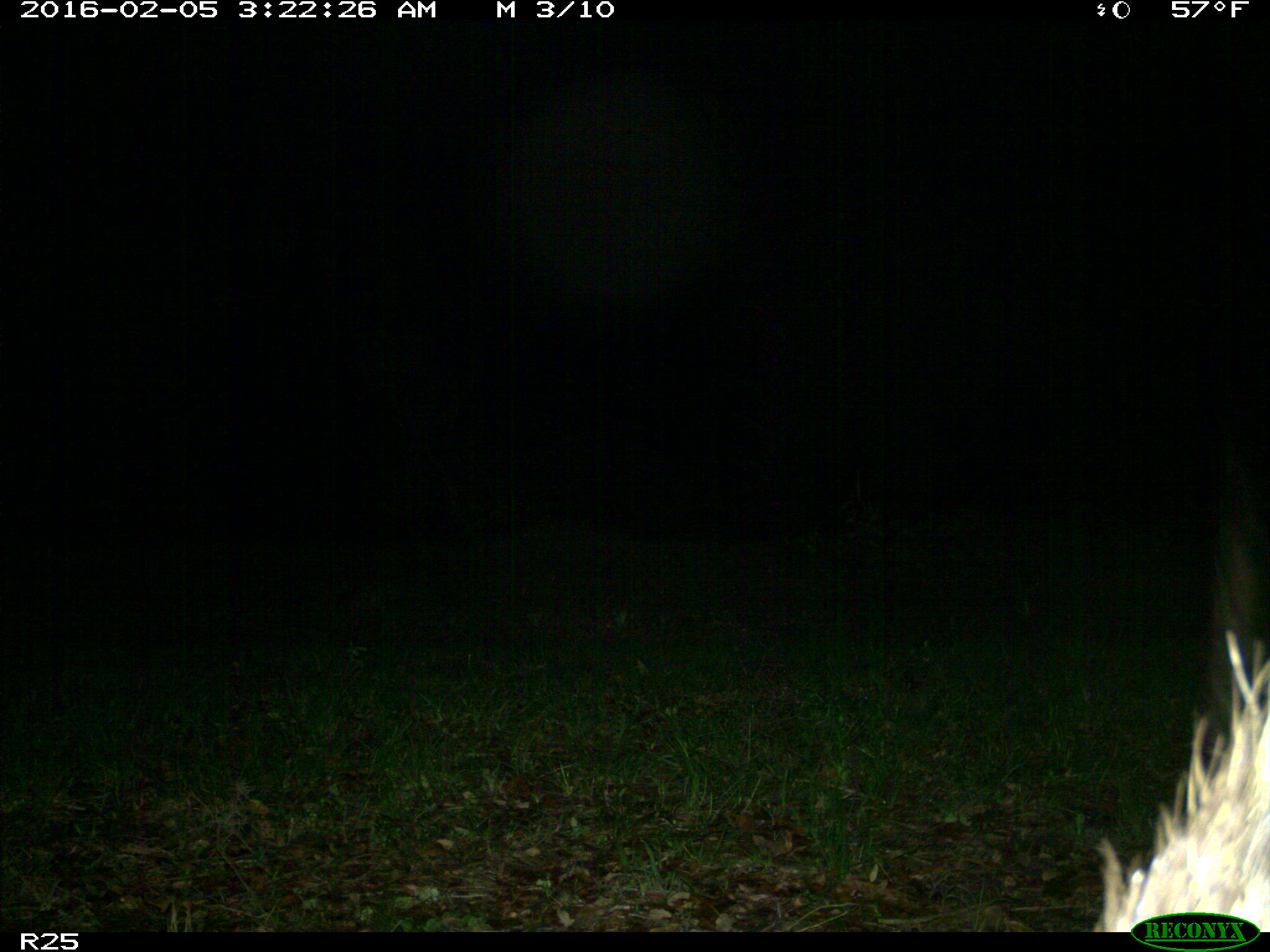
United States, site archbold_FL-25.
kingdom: Animalia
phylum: Chordata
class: Mammalia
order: Artiodactyla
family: Suidae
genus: Sus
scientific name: Sus scrofa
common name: wild boar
Sus scrofa (wild boar).